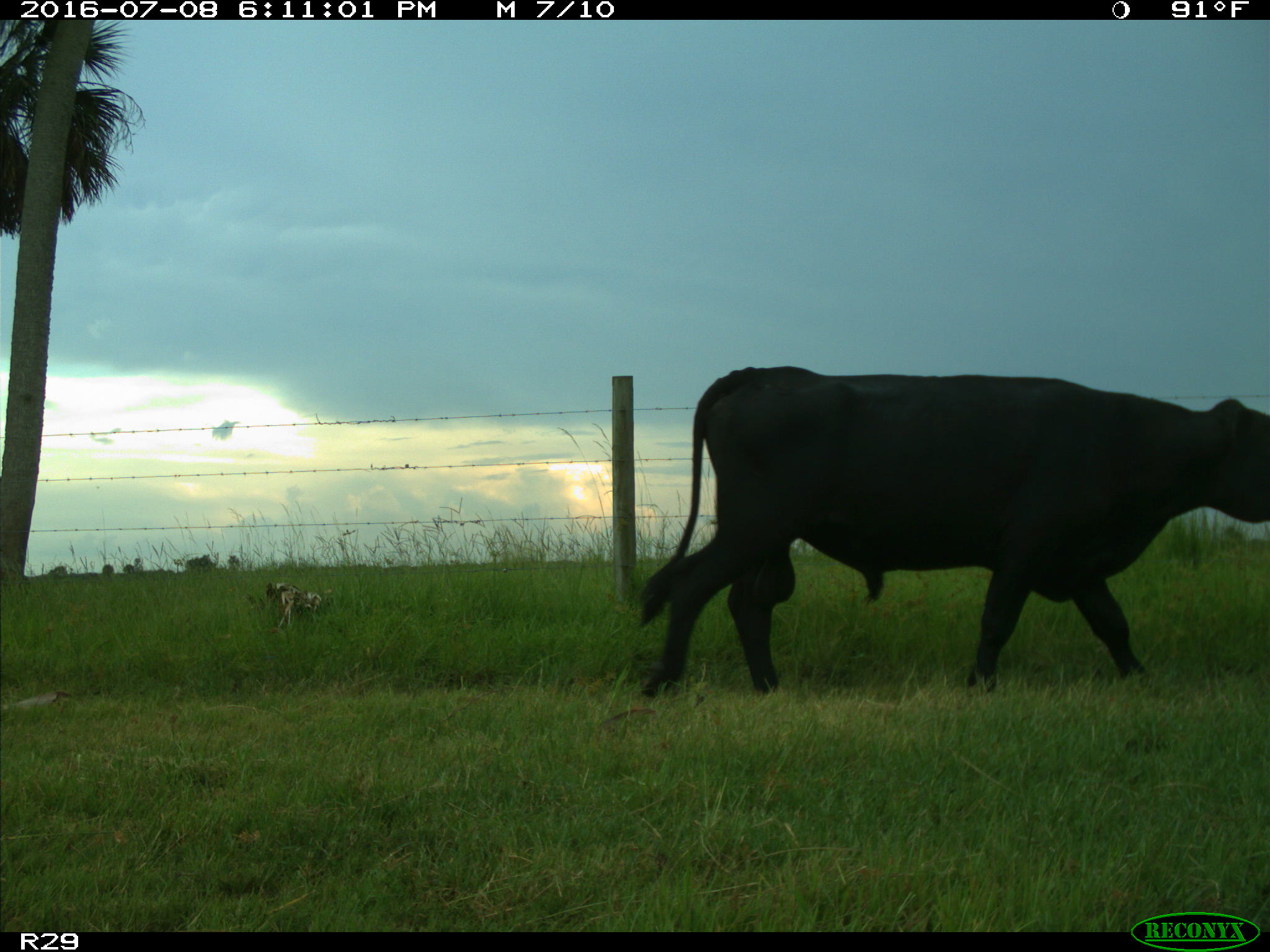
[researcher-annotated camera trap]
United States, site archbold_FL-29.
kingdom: Animalia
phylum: Chordata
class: Mammalia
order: Artiodactyla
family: Bovidae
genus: Bos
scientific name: Bos taurus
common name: domestic cow